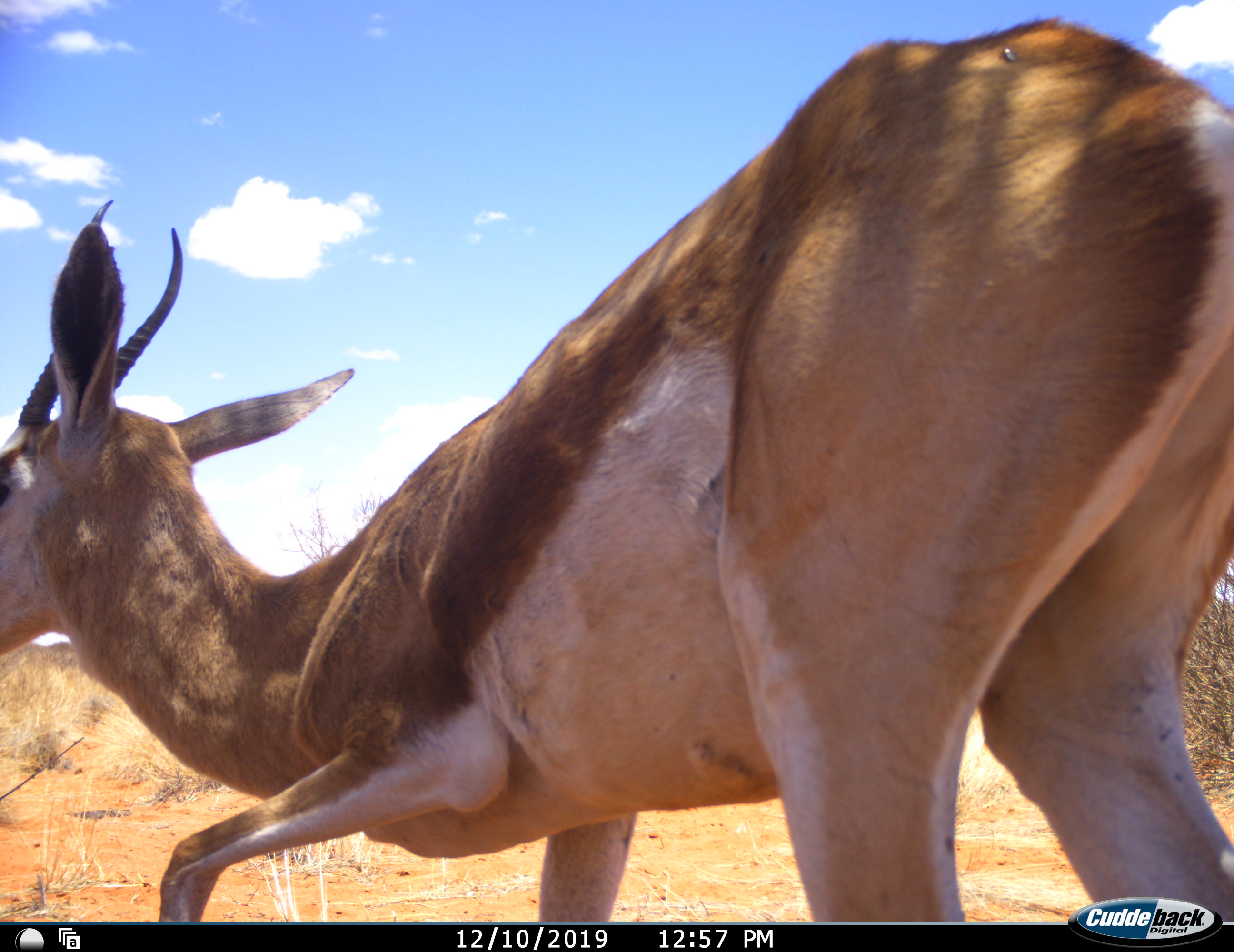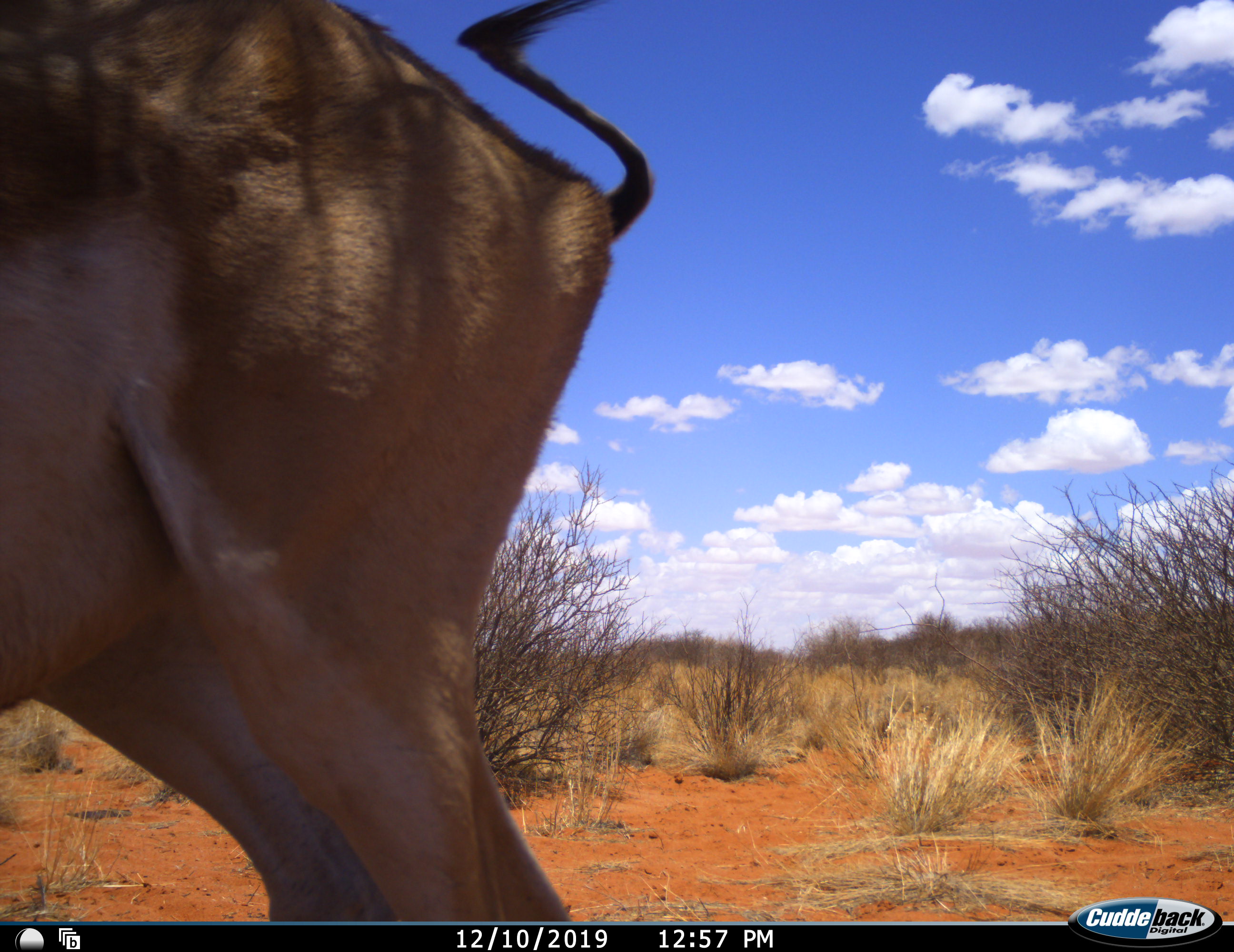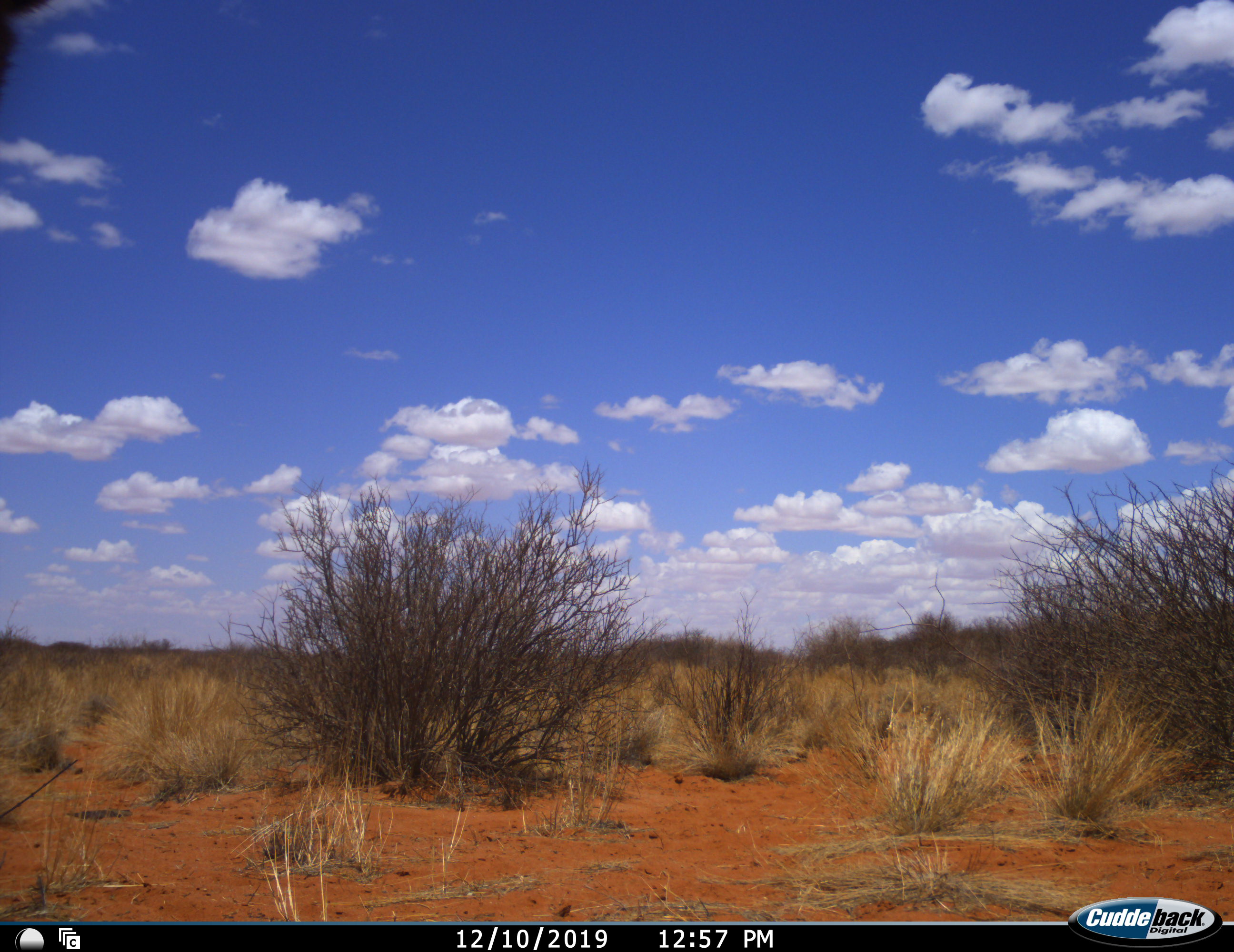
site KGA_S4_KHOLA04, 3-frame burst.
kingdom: Animalia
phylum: Chordata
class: Mammalia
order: Artiodactyla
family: Bovidae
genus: Antidorcas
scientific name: Antidorcas marsupialis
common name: springbok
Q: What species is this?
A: Springbok (Antidorcas marsupialis).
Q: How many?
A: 1.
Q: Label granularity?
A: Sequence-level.